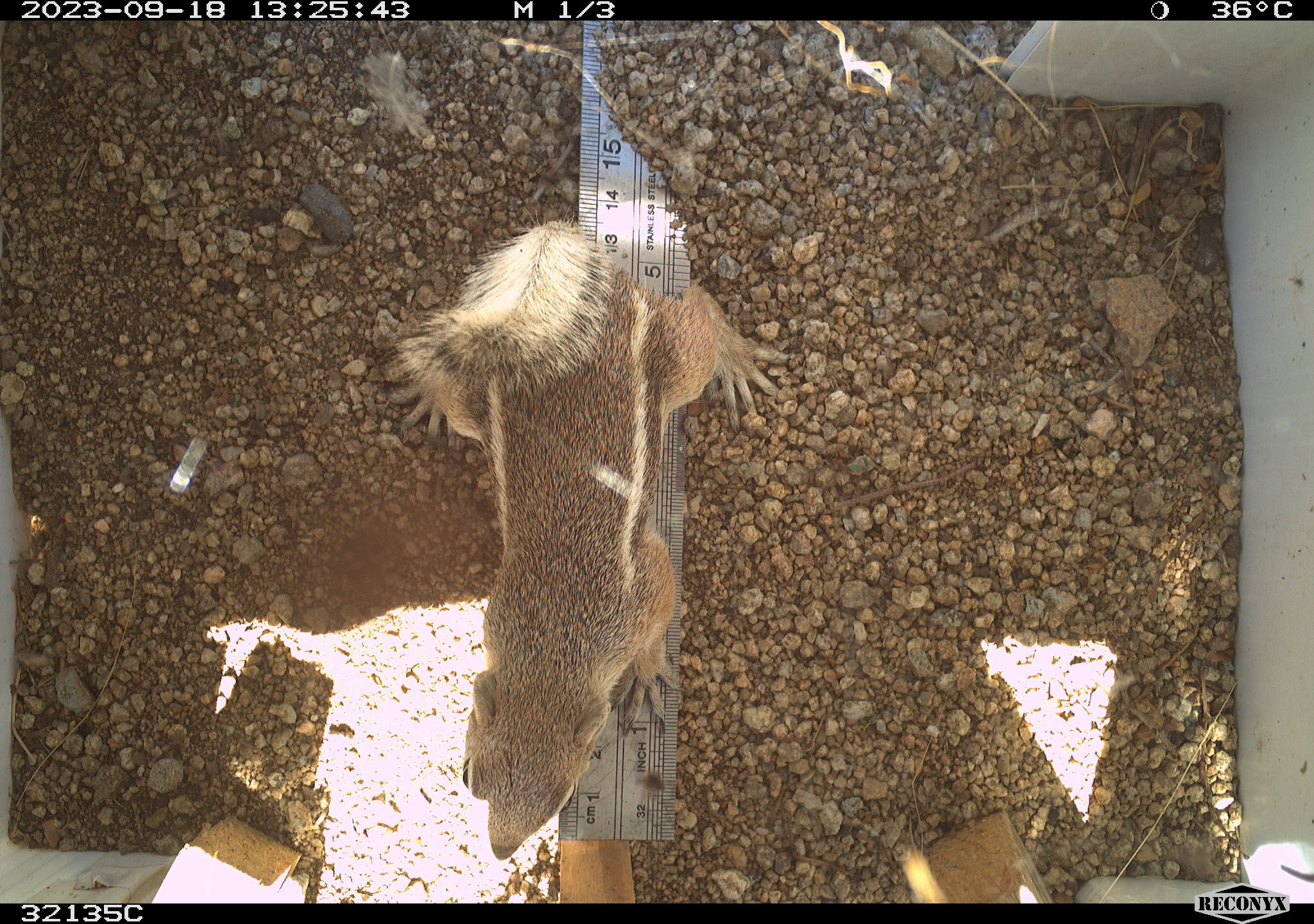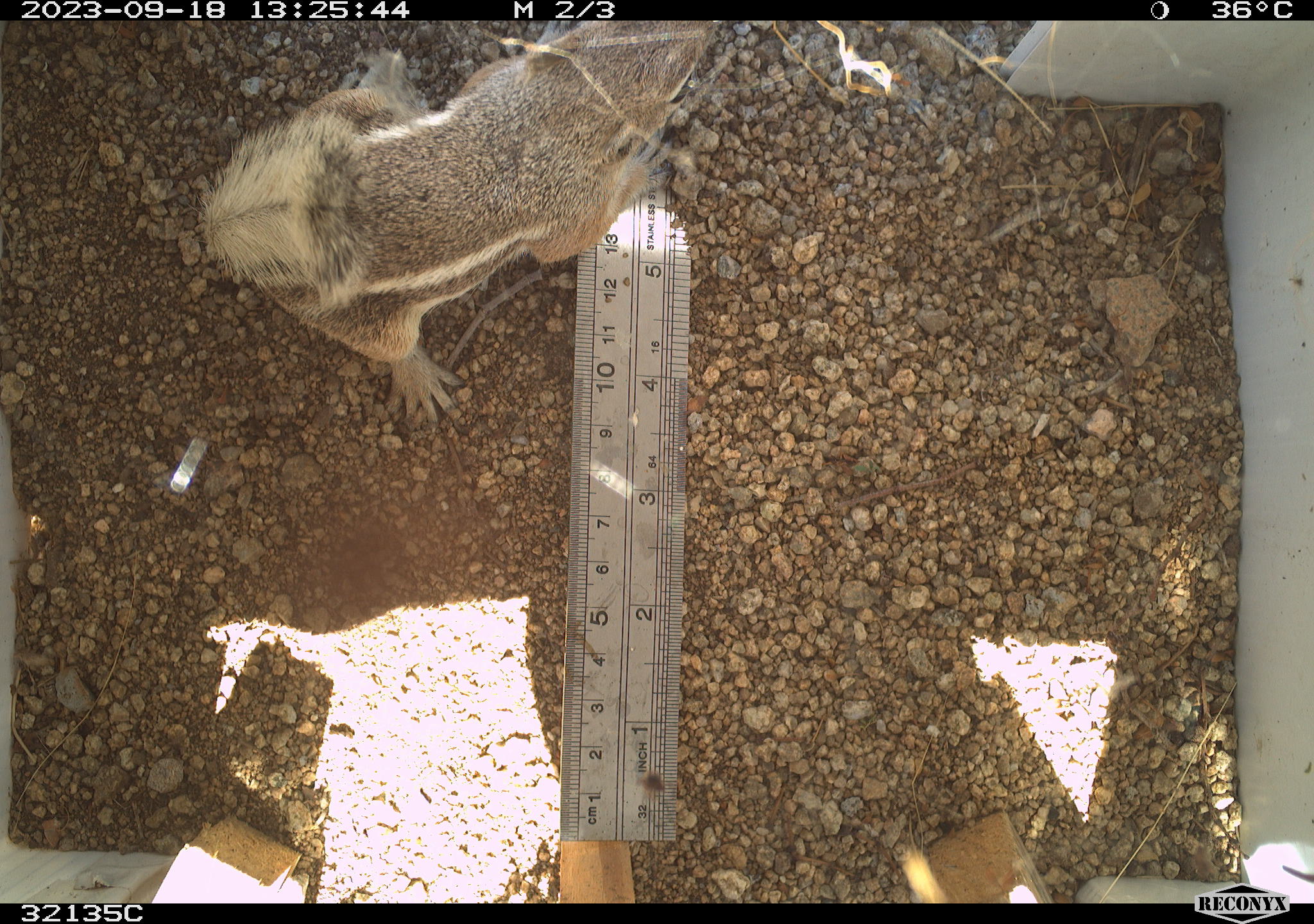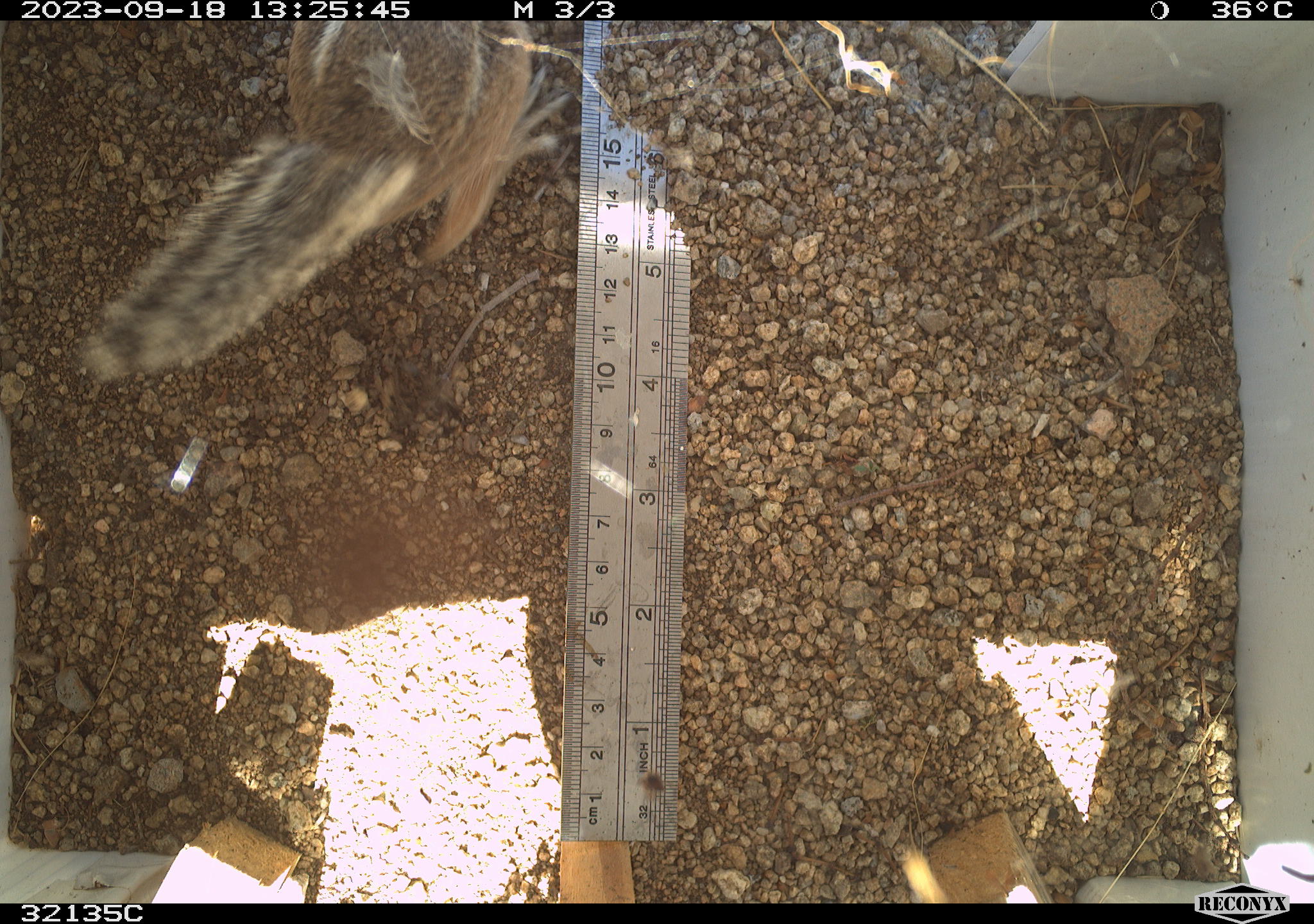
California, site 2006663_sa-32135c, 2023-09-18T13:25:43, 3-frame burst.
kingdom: Animalia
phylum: Chordata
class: Mammalia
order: Rodentia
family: Sciuridae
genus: Ammospermophilus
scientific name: Ammospermophilus leucurus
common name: white-tailed antelope squirrel